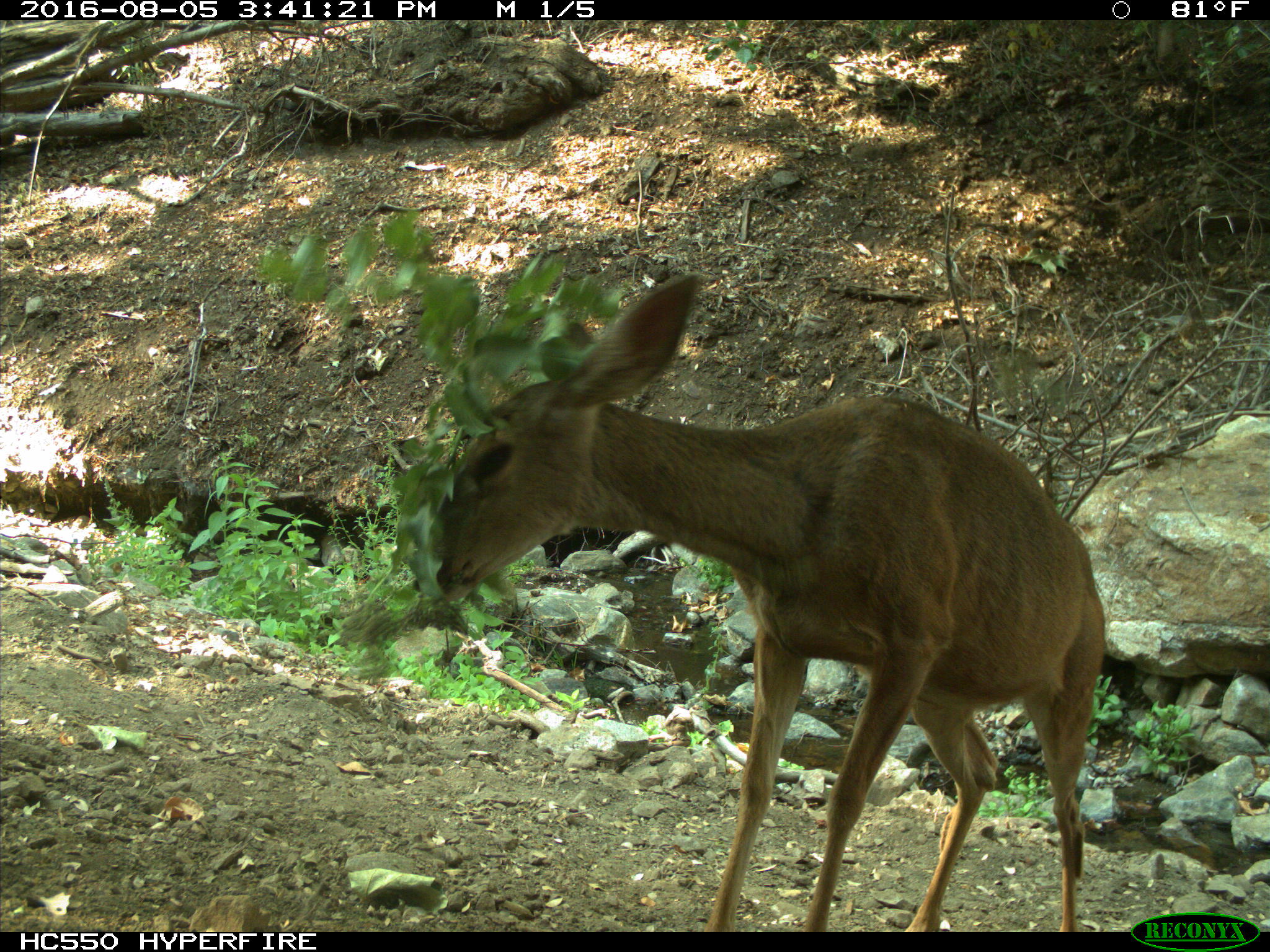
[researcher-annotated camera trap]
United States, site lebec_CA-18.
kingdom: Animalia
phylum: Chordata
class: Mammalia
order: Artiodactyla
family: Cervidae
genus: Odocoileus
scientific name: Odocoileus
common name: deer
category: unidentified deer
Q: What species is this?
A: Unidentified deer (deer) (Odocoileus).